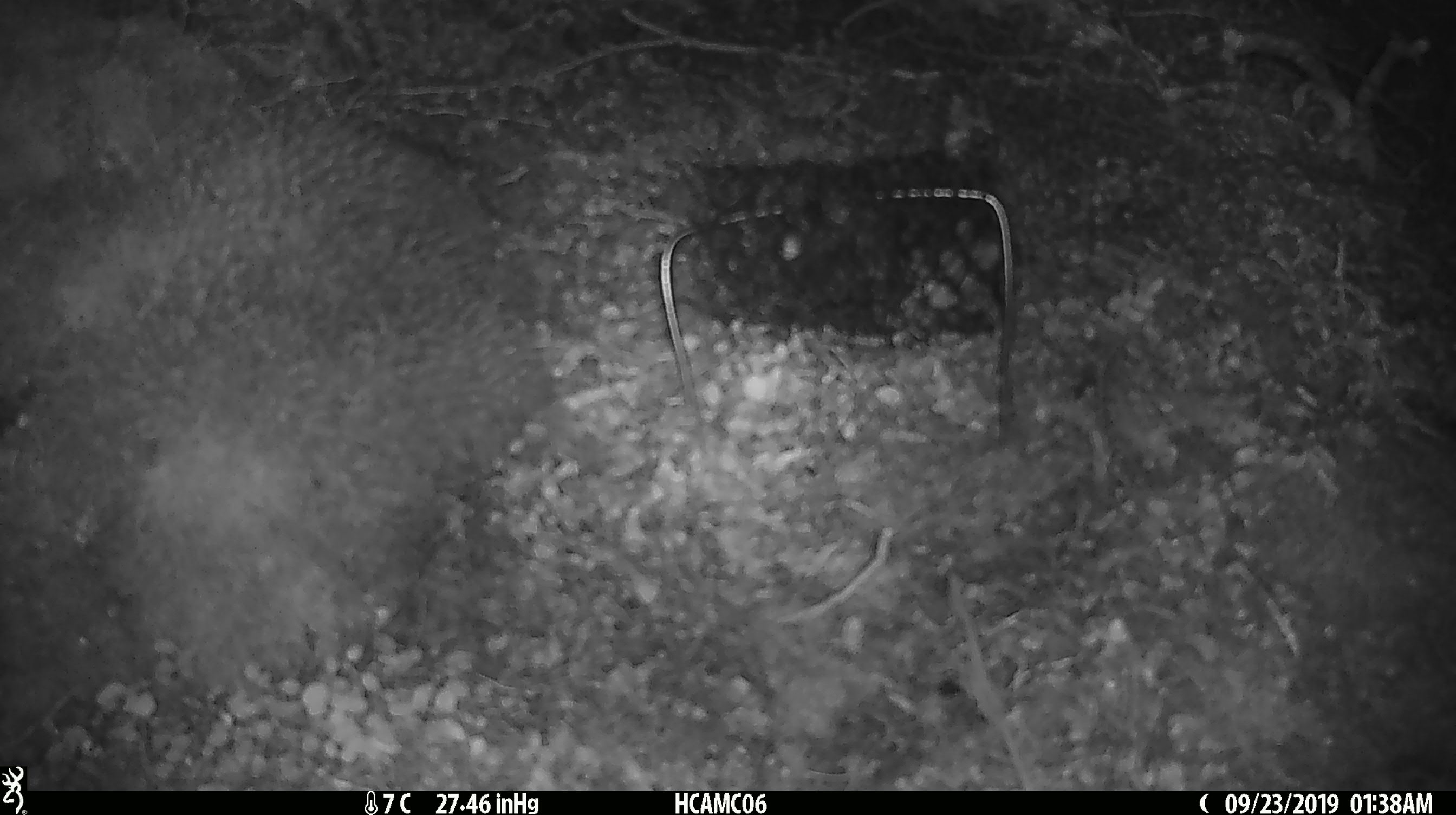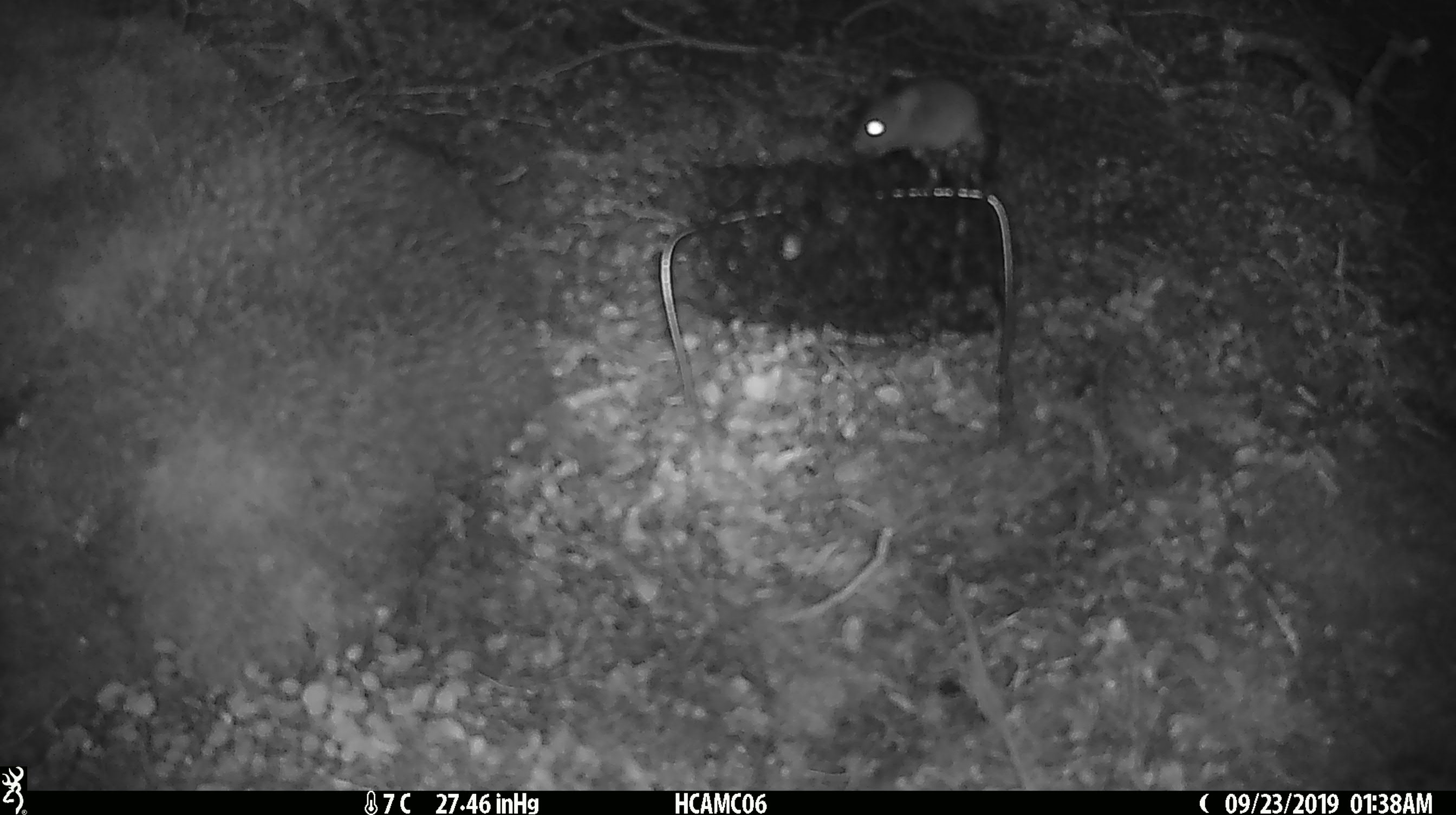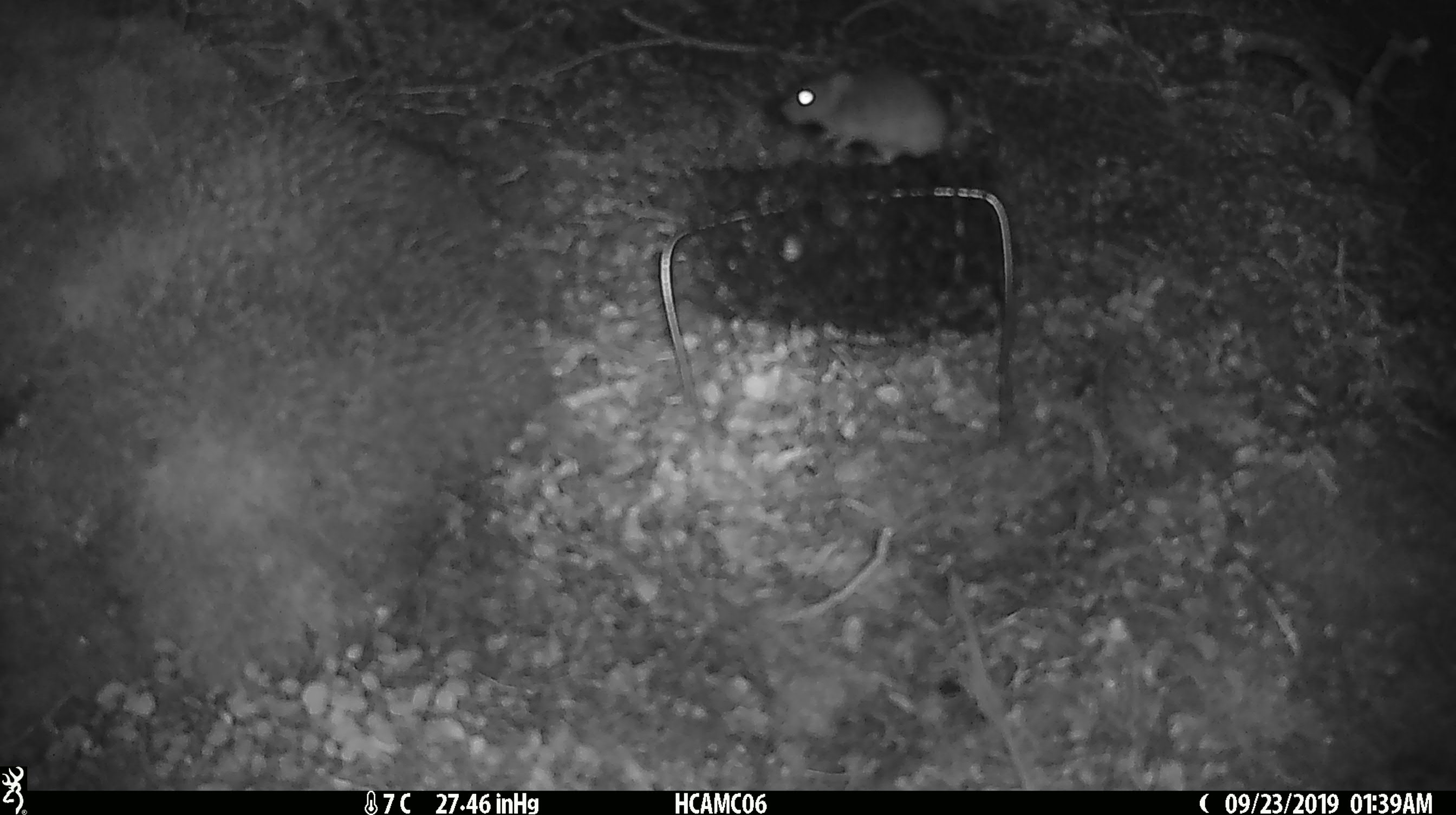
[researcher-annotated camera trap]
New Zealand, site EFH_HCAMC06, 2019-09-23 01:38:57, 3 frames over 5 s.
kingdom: Animalia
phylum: Chordata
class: Mammalia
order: Rodentia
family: Muridae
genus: Mus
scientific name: Mus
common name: mouse